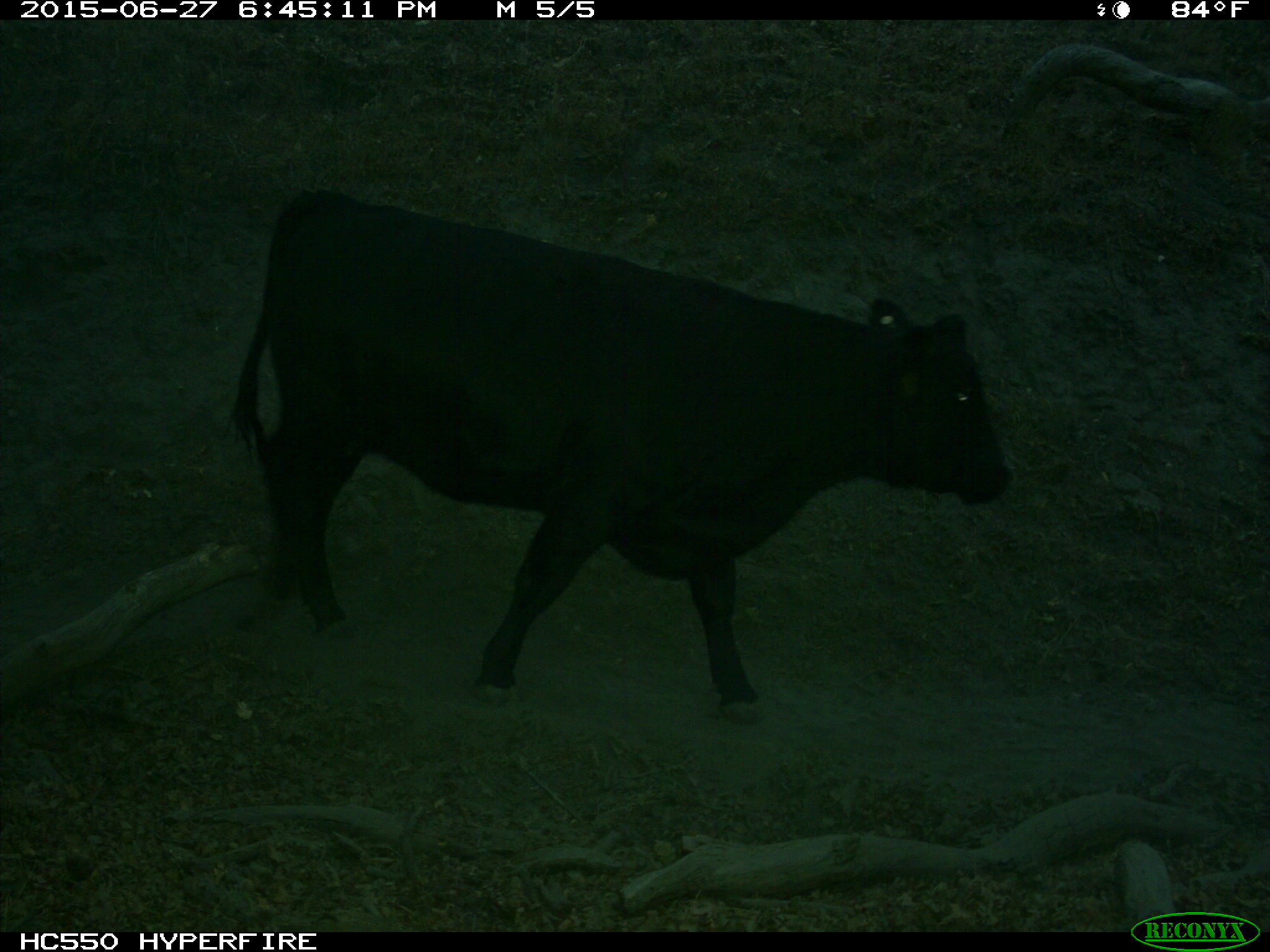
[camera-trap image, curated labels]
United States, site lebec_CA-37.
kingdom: Animalia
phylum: Chordata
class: Mammalia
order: Artiodactyla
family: Bovidae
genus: Bos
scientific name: Bos taurus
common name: domestic cow